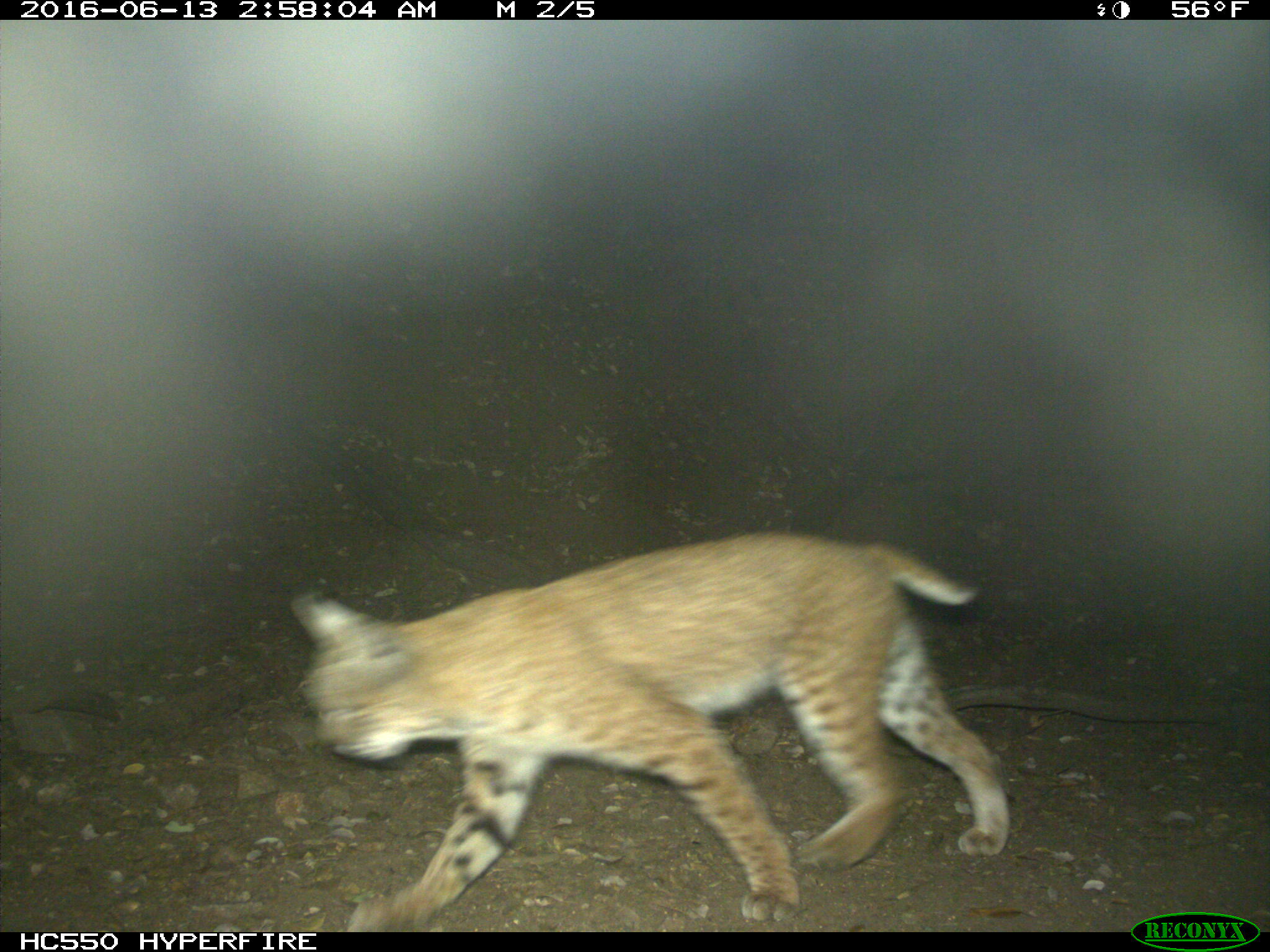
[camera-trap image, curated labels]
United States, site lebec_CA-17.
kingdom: Animalia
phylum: Chordata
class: Mammalia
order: Carnivora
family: Felidae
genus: Lynx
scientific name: Lynx rufus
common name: bobcat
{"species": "Lynx rufus (bobcat)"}